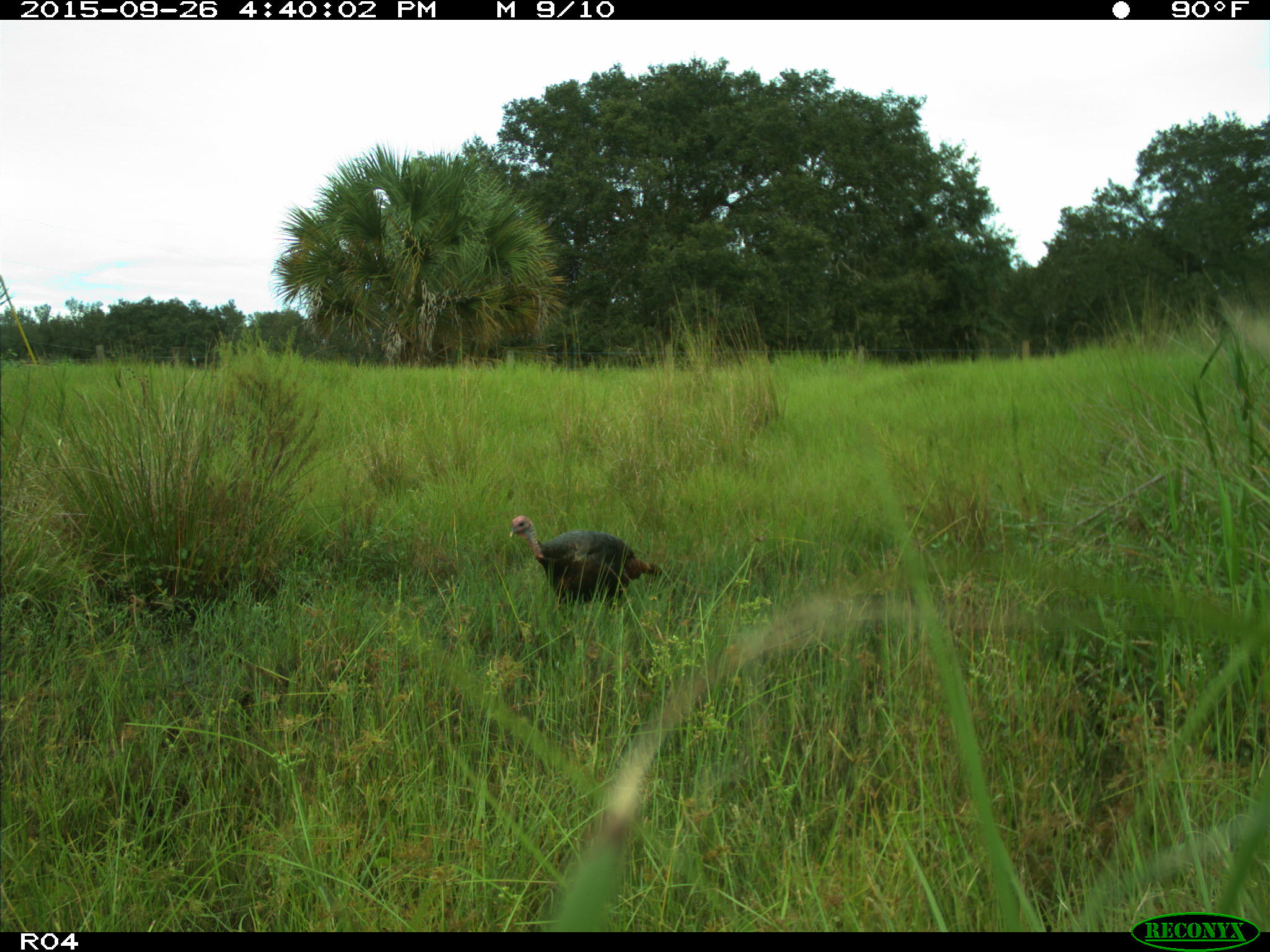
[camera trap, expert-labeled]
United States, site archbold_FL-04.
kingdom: Animalia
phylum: Chordata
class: Aves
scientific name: Aves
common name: birds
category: unidentified bird